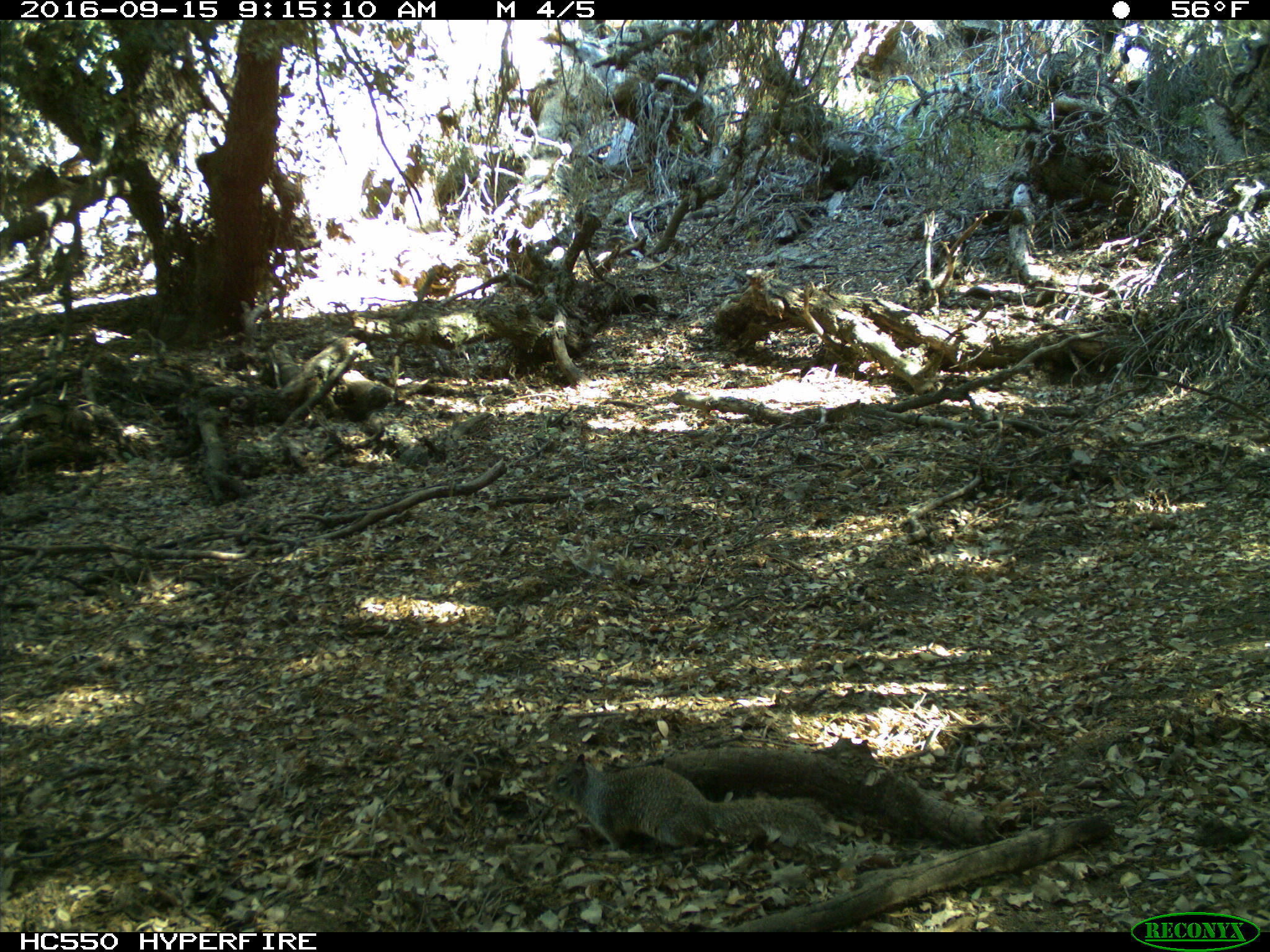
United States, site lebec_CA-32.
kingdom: Animalia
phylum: Chordata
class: Mammalia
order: Rodentia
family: Sciuridae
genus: Otospermophilus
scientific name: Otospermophilus beecheyi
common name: california ground squirrel